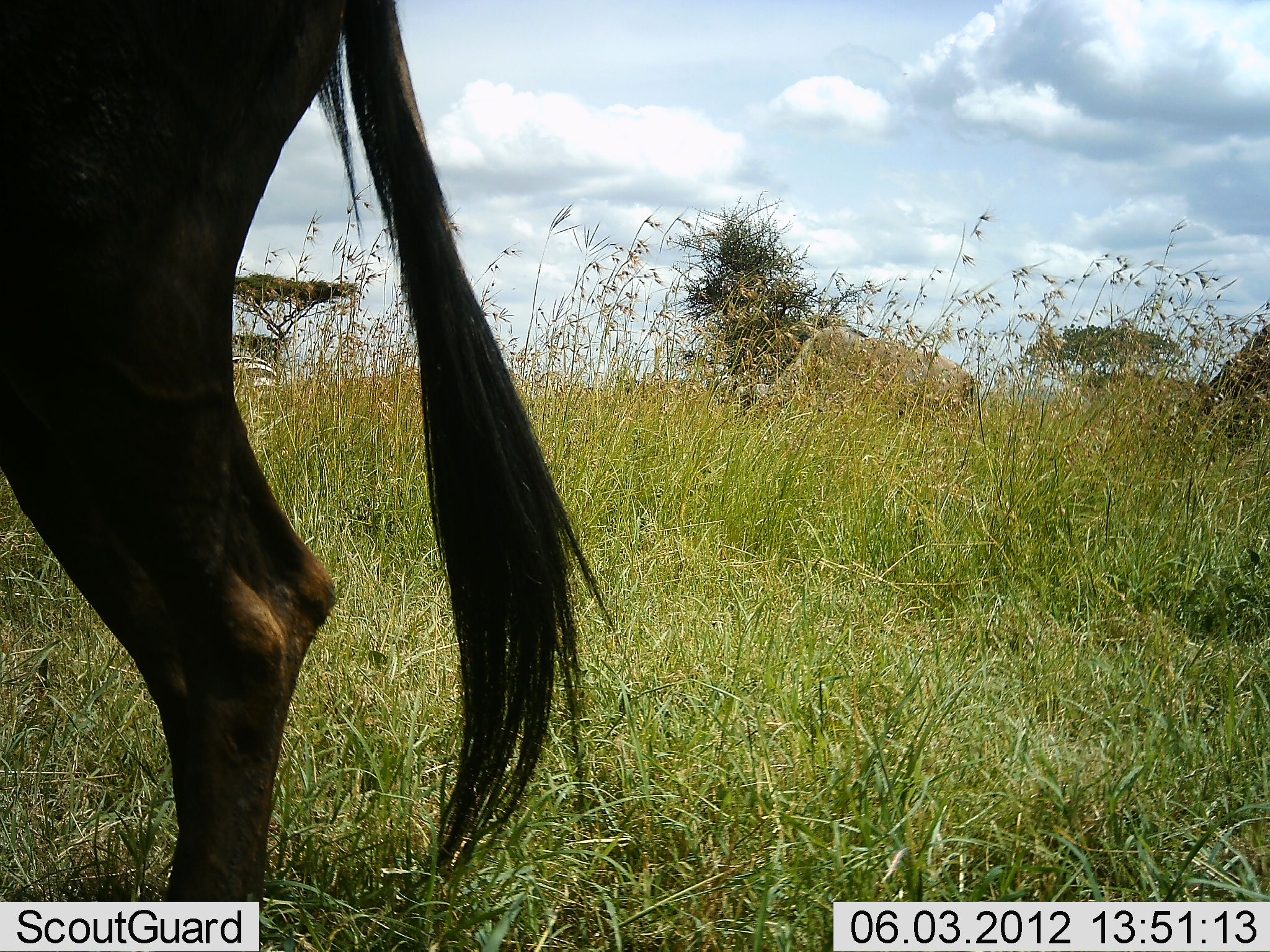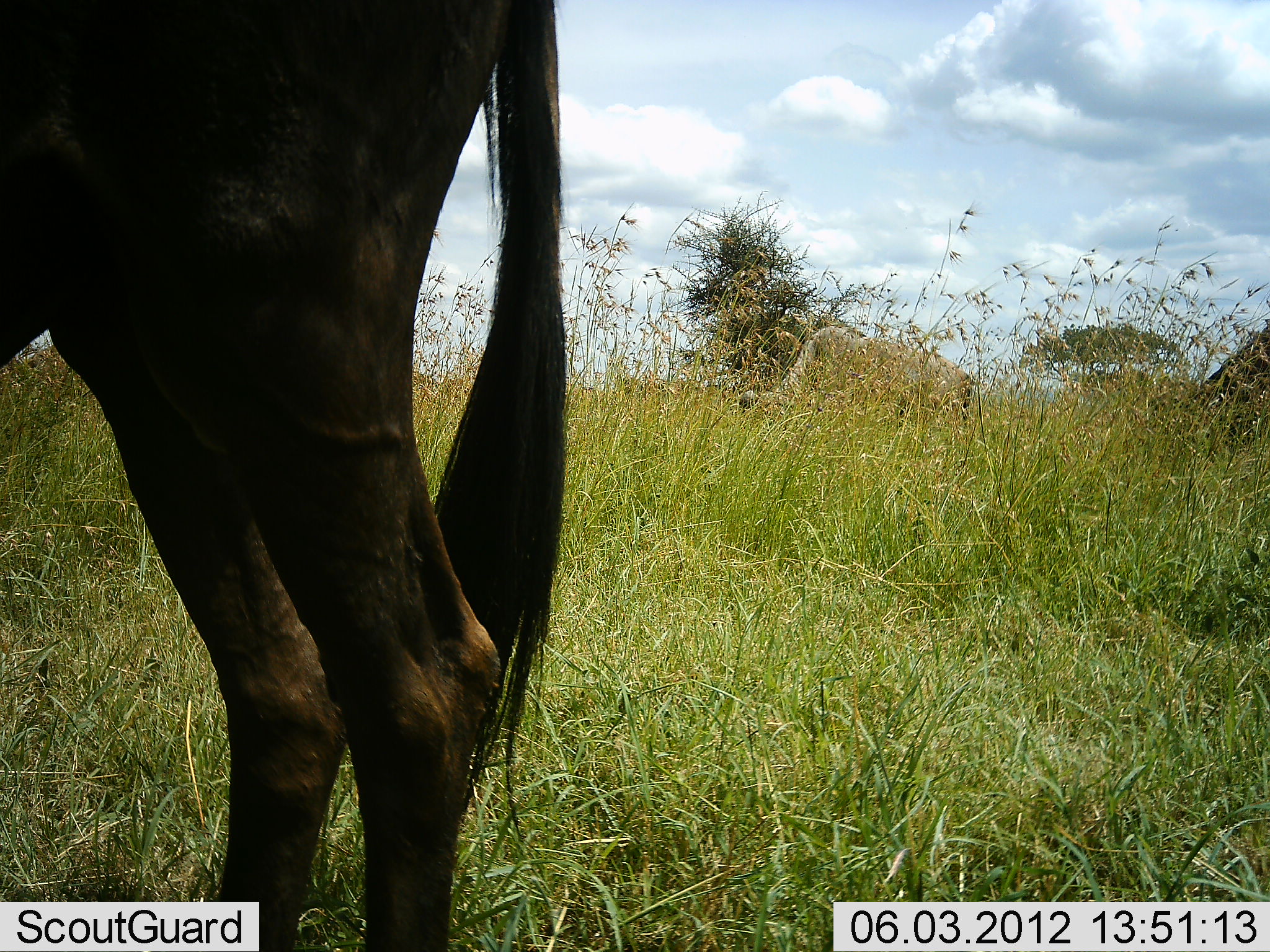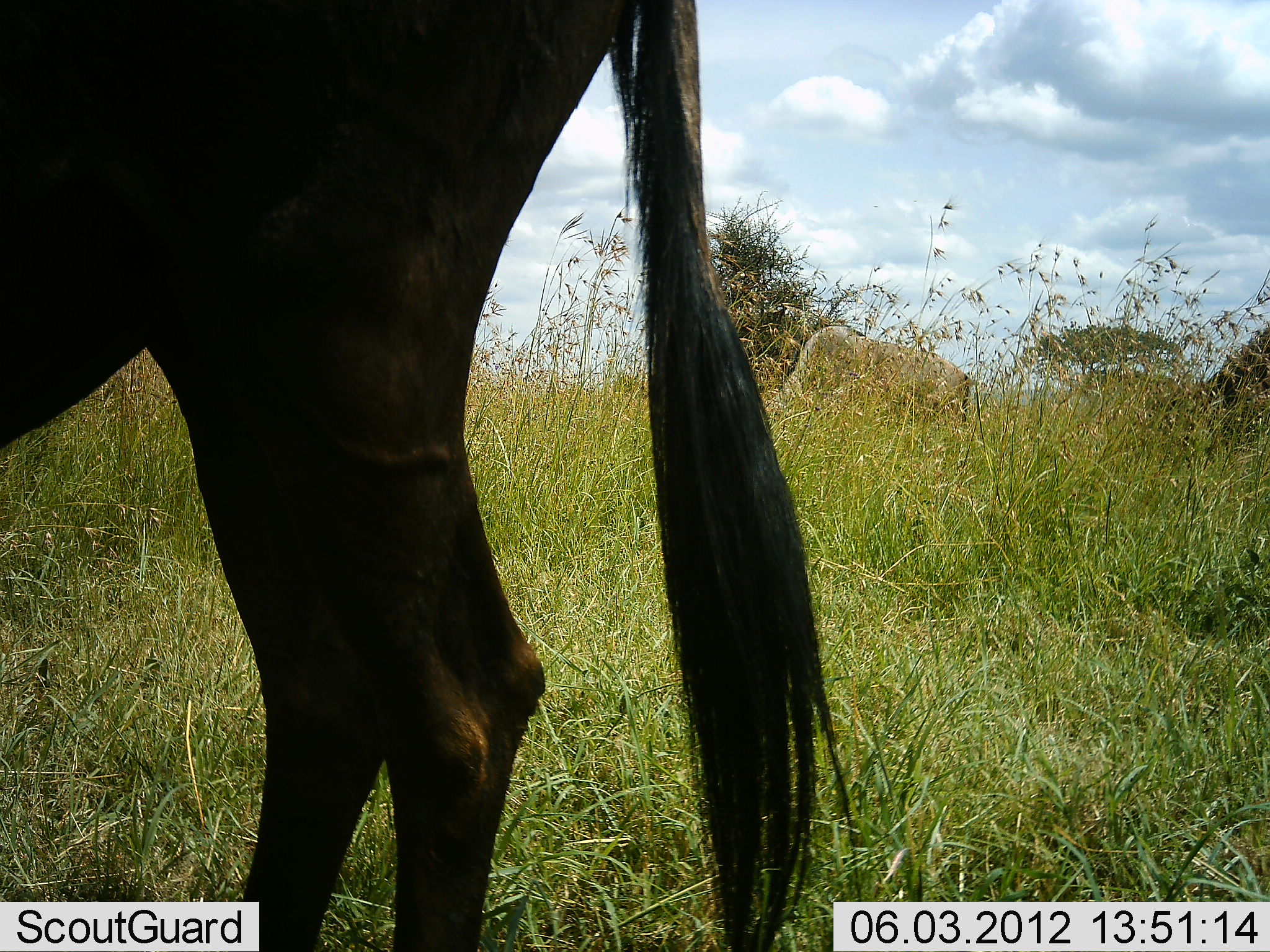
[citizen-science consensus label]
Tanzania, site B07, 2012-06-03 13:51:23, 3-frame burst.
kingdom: Animalia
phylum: Chordata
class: Mammalia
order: Artiodactyla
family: Bovidae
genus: Connochaetes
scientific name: Connochaetes taurinus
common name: blue wildebeest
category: wildebeest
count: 2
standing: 60%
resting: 0%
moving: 40%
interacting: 0%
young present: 0%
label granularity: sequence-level